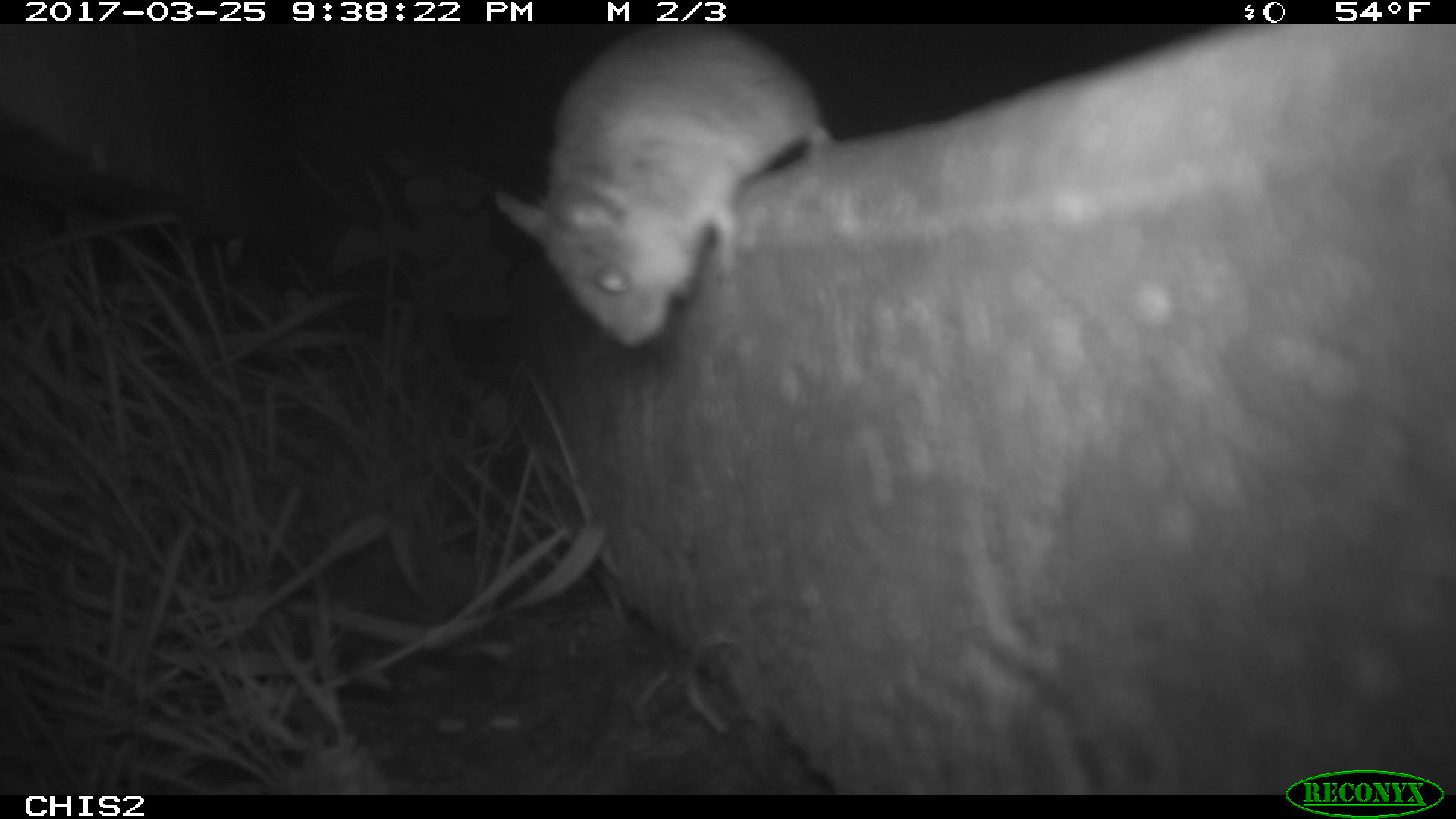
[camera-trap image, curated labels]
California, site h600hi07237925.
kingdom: Animalia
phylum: Chordata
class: Mammalia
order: Rodentia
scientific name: Rodentia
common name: rodent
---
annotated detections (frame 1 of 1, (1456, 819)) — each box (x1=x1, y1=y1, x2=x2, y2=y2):
rodent: (x1=497, y1=24, x2=832, y2=346)